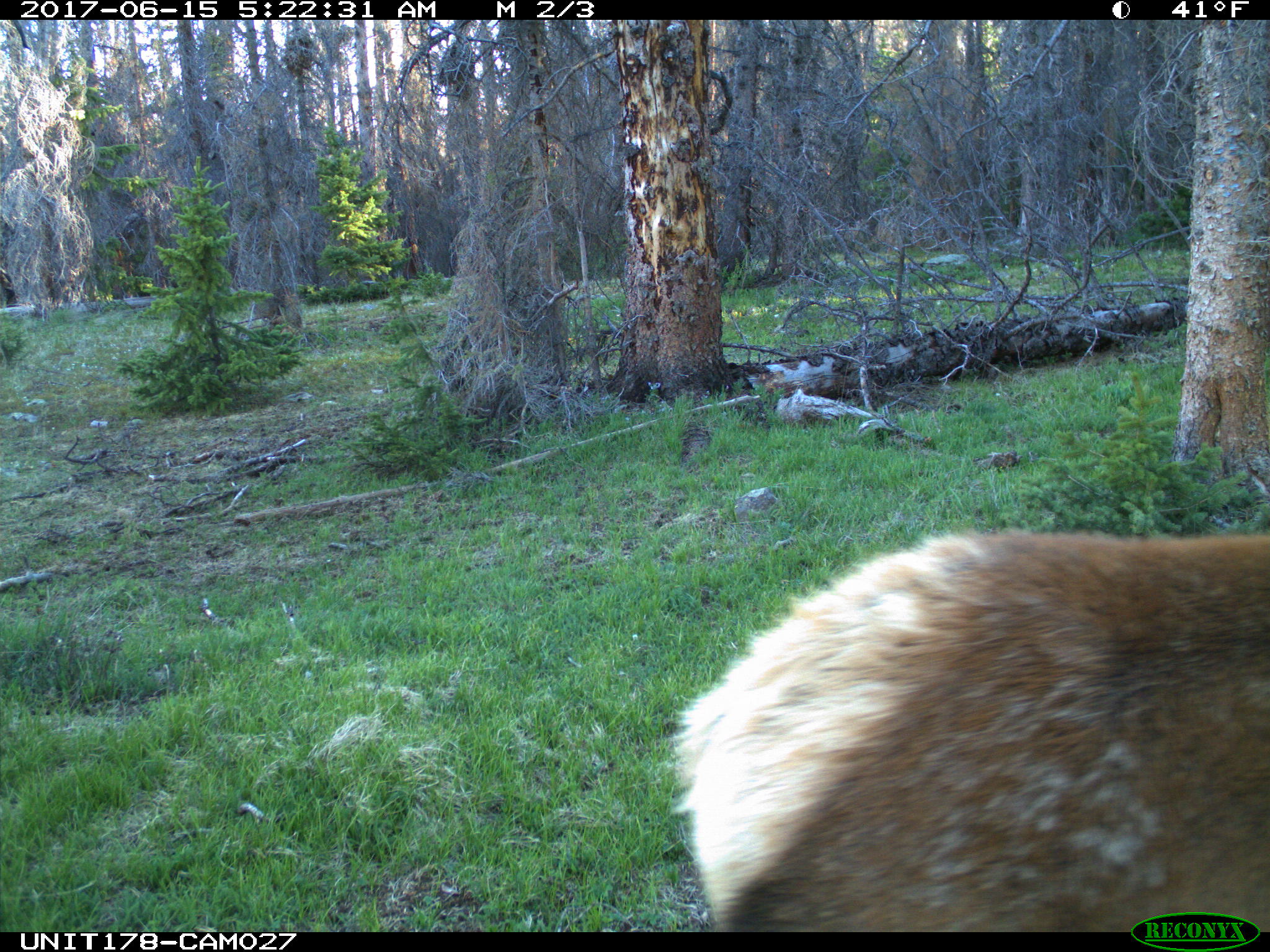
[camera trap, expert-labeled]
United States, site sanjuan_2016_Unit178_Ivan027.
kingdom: Animalia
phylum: Chordata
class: Mammalia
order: Artiodactyla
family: Cervidae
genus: Cervus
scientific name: Cervus elaphus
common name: red deer